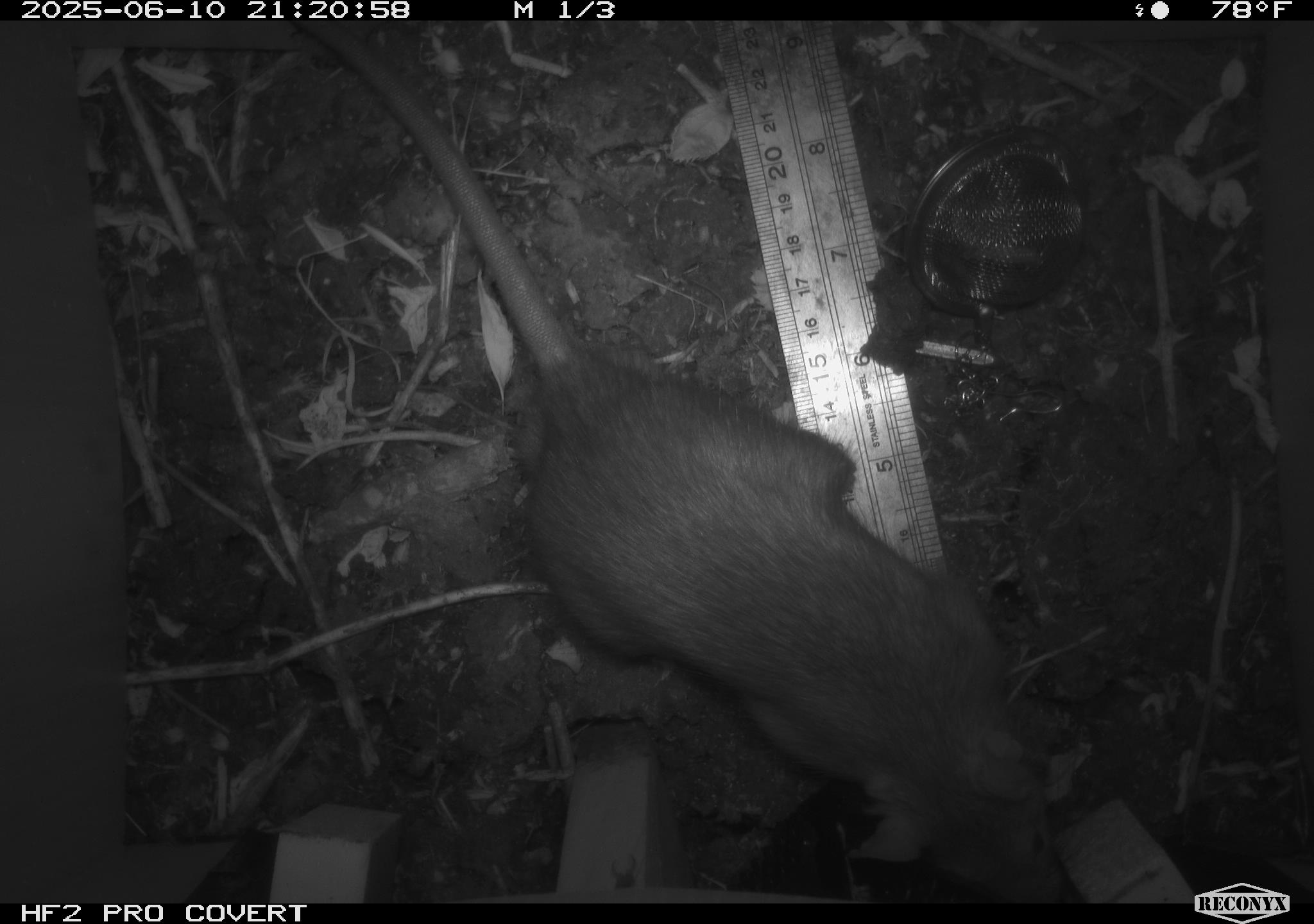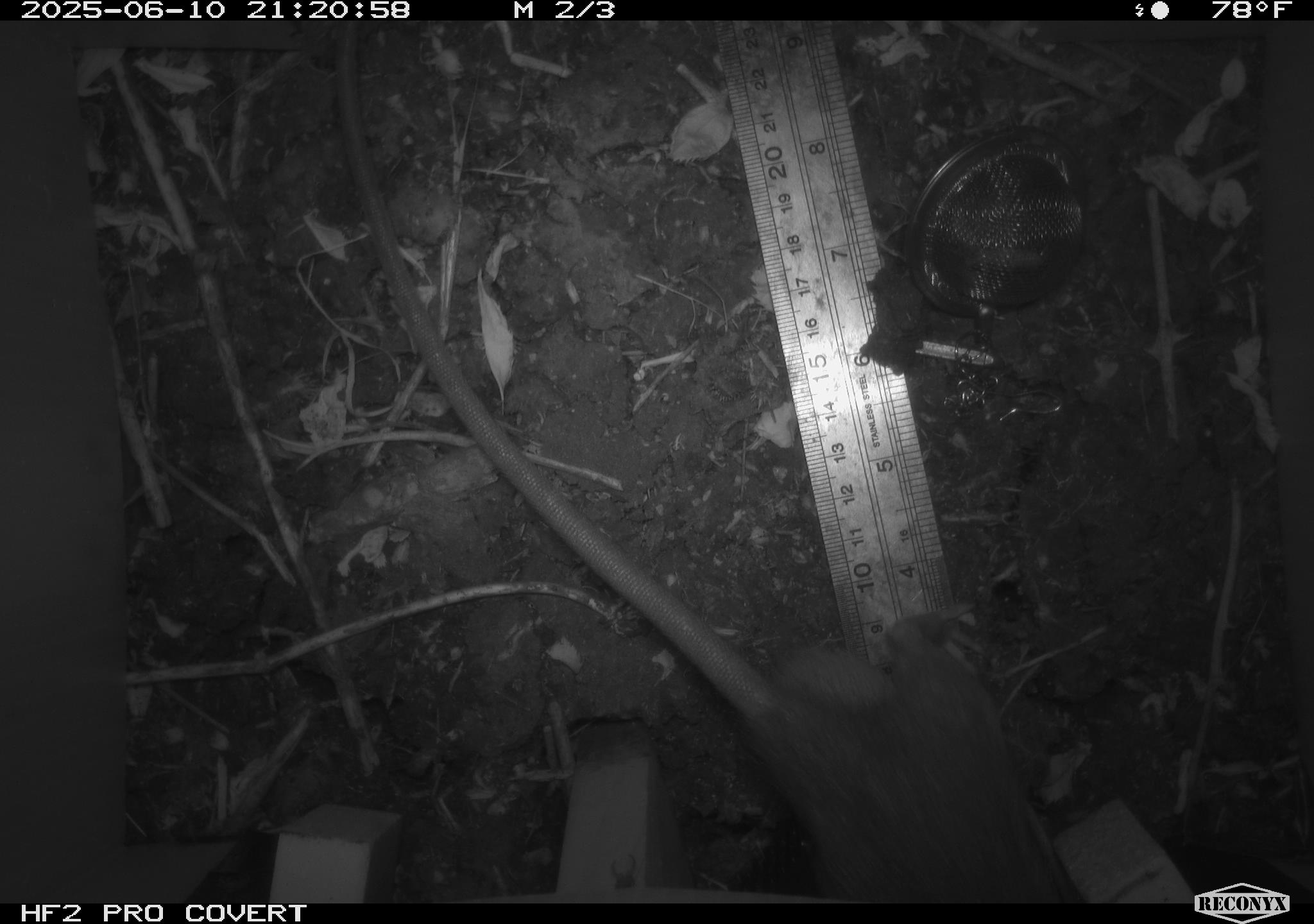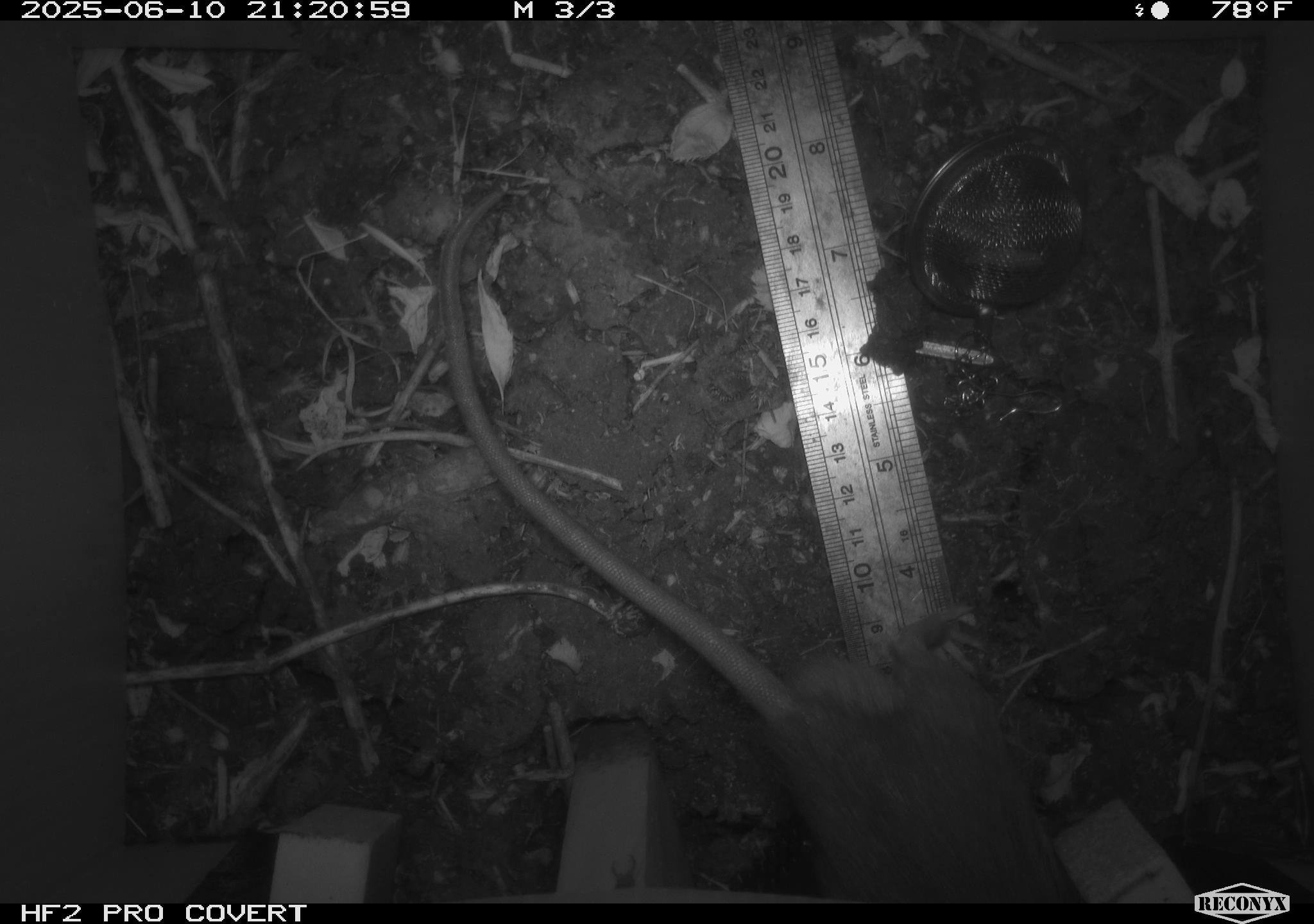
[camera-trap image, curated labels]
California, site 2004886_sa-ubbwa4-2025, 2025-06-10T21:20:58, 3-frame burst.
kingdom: Animalia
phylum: Chordata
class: Mammalia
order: Rodentia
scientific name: Rodentia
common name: rodent